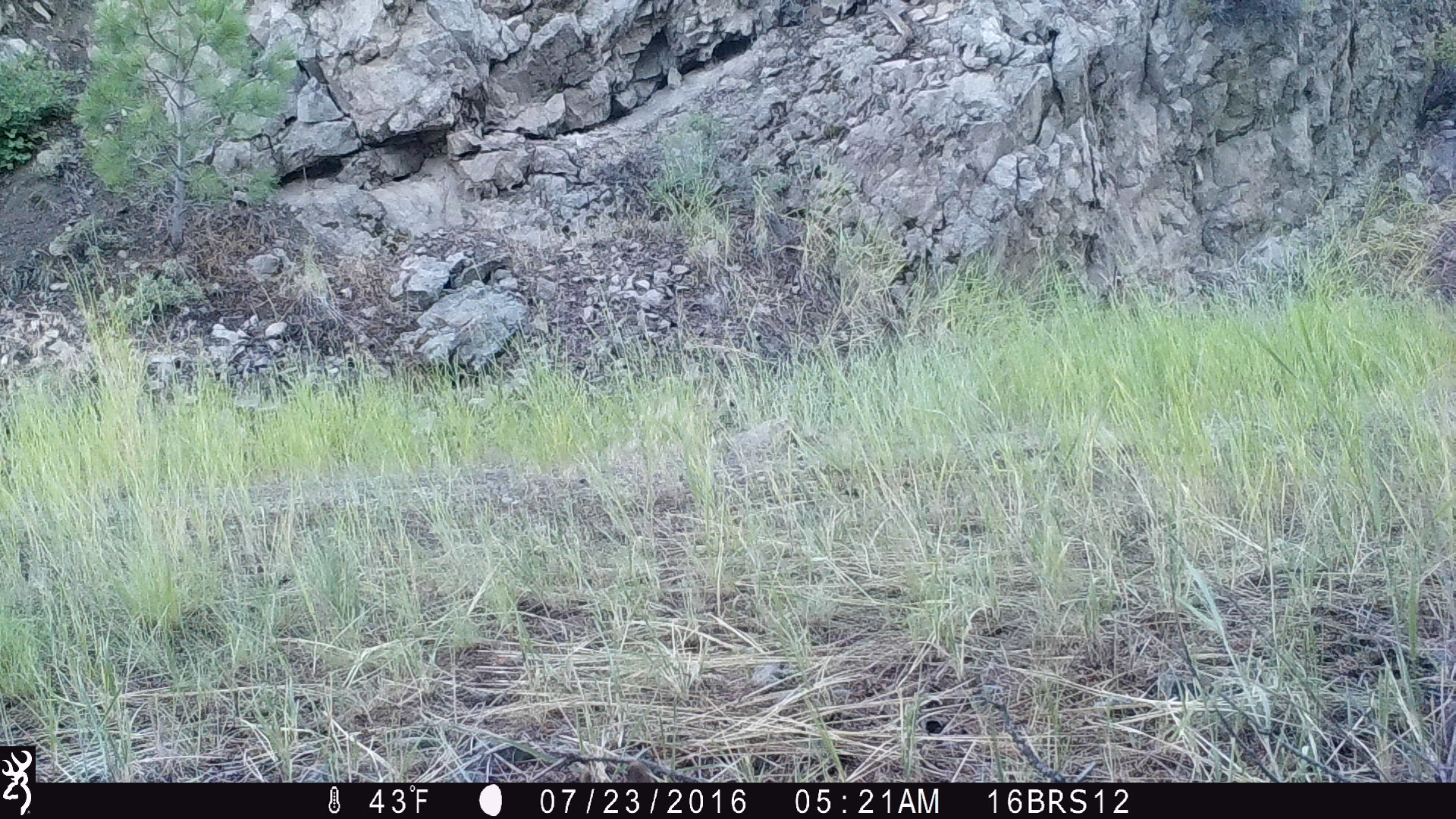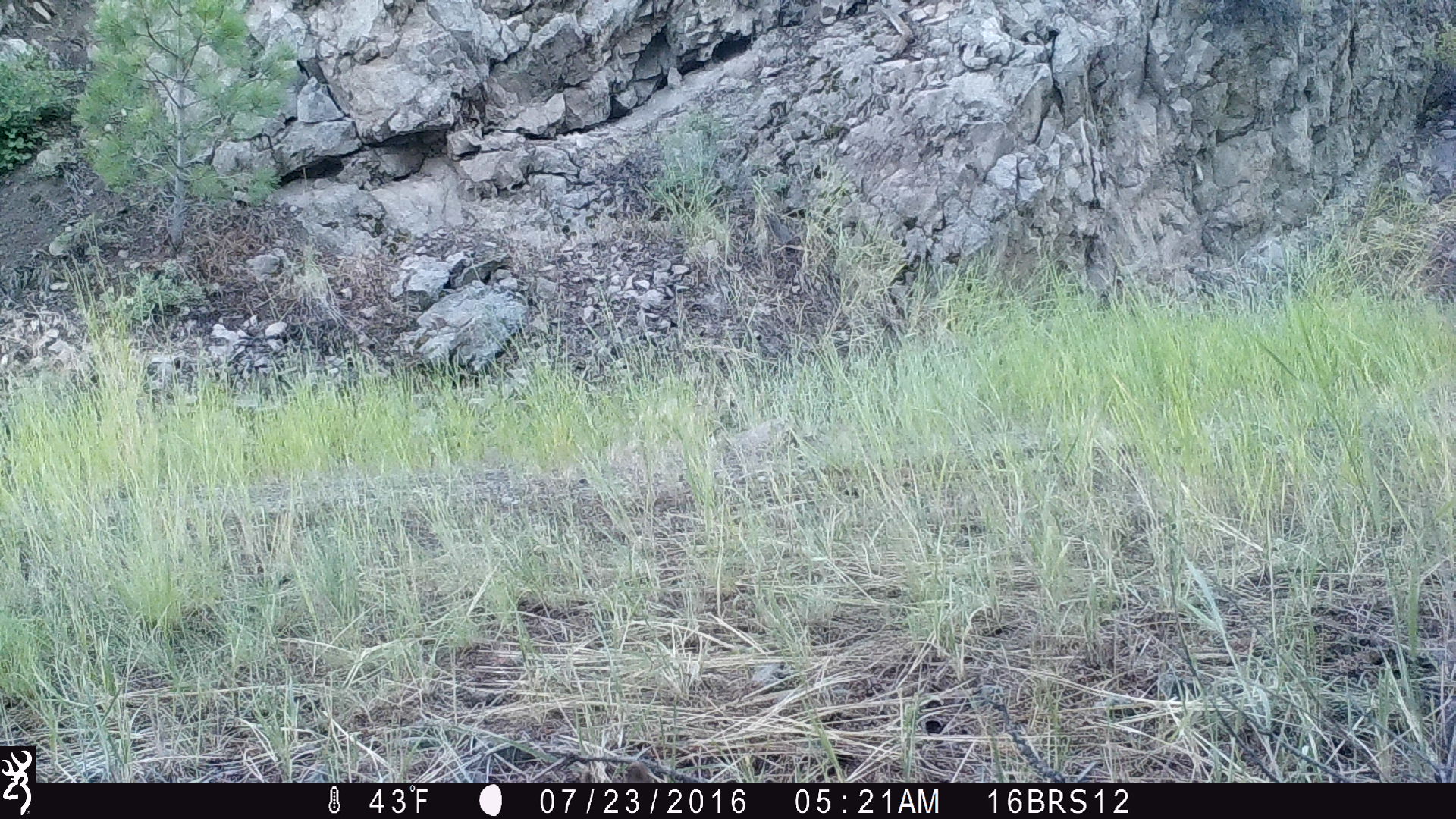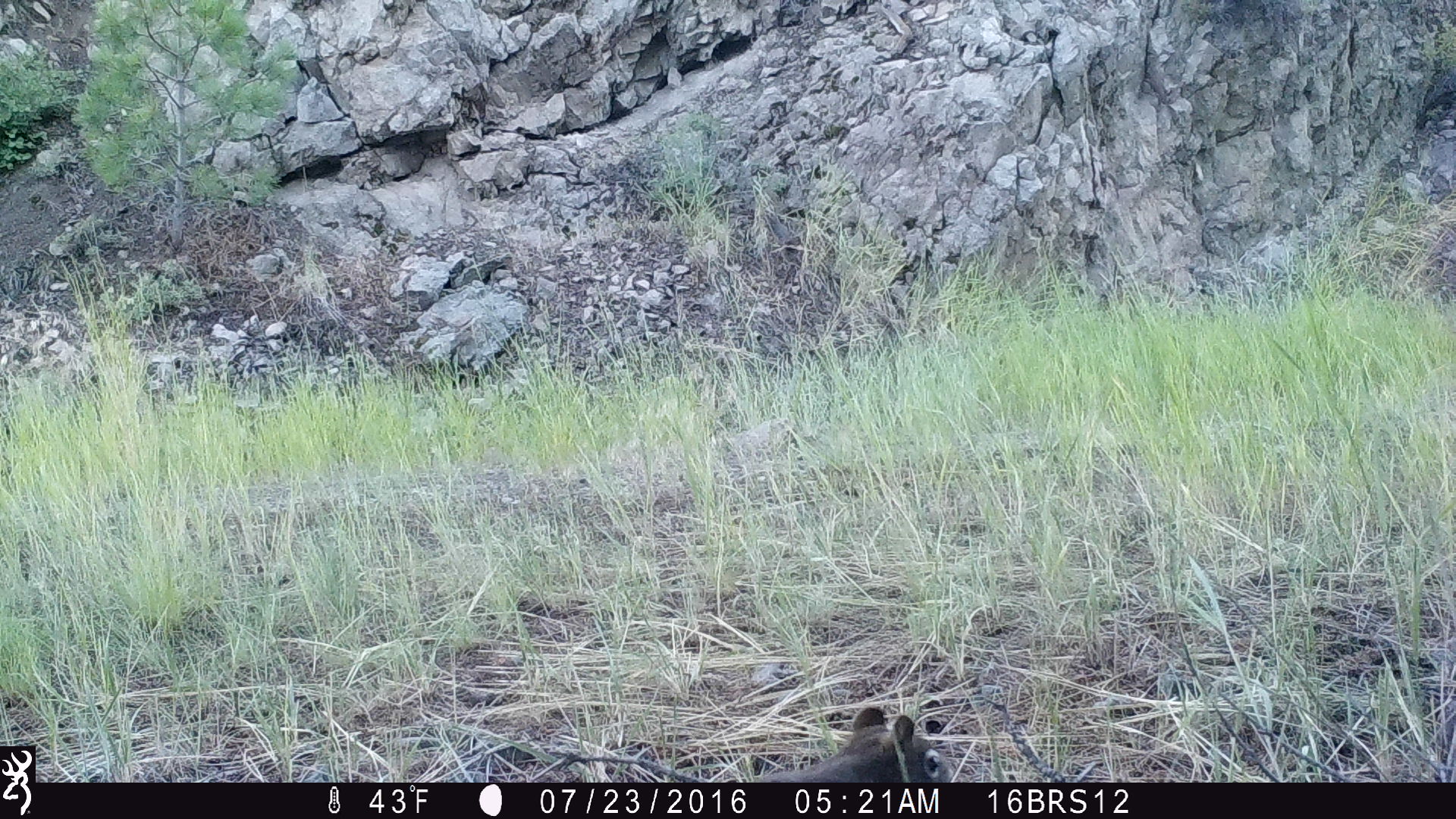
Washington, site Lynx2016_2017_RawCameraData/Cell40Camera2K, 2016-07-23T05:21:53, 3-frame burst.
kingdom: Animalia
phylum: Chordata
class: Mammalia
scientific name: Mammalia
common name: small mammal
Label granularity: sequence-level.